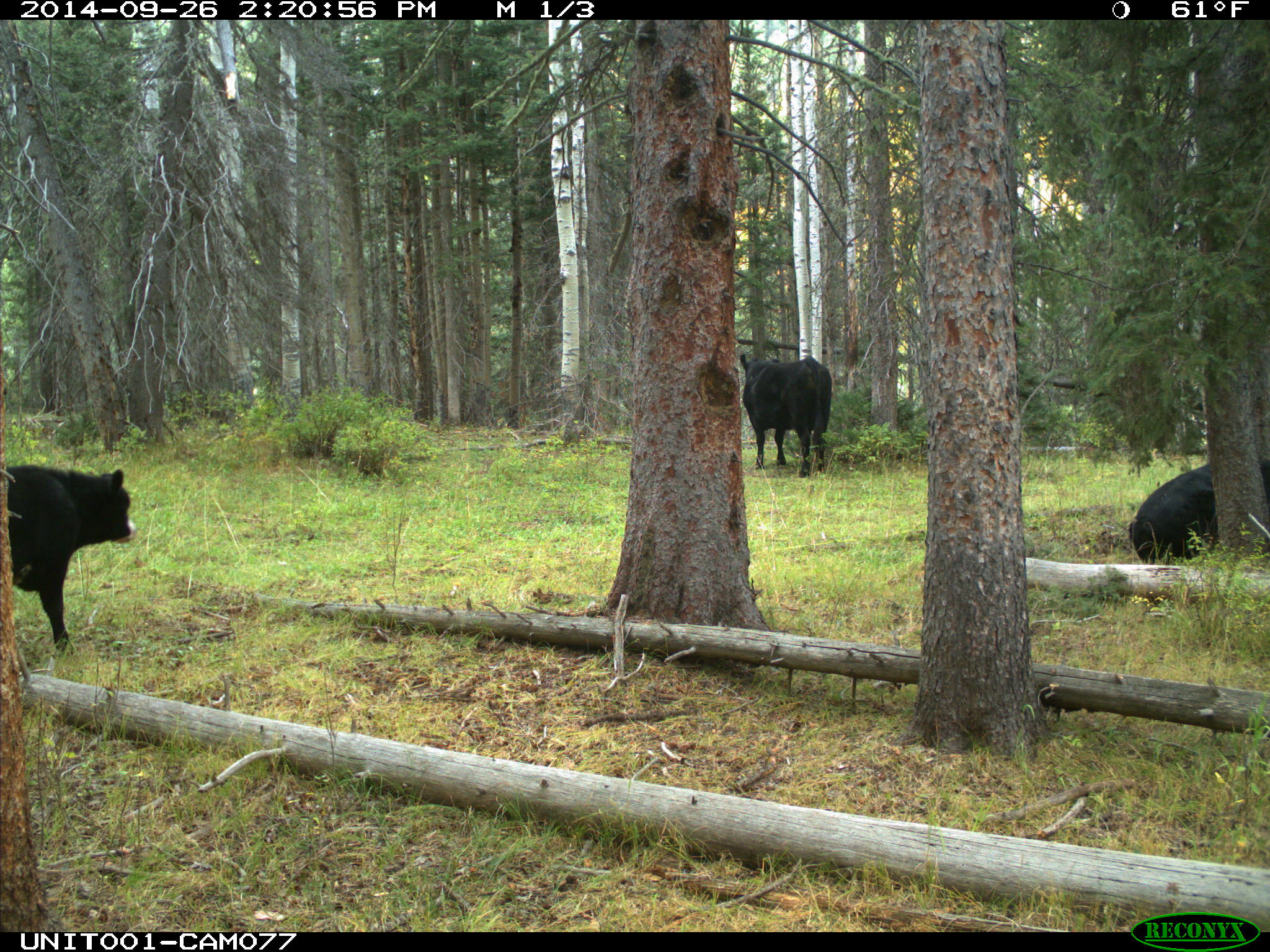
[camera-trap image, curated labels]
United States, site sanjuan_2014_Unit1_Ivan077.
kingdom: Animalia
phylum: Chordata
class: Mammalia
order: Artiodactyla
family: Bovidae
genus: Bos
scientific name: Bos taurus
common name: domestic cow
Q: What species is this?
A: Bos taurus (domestic cow).